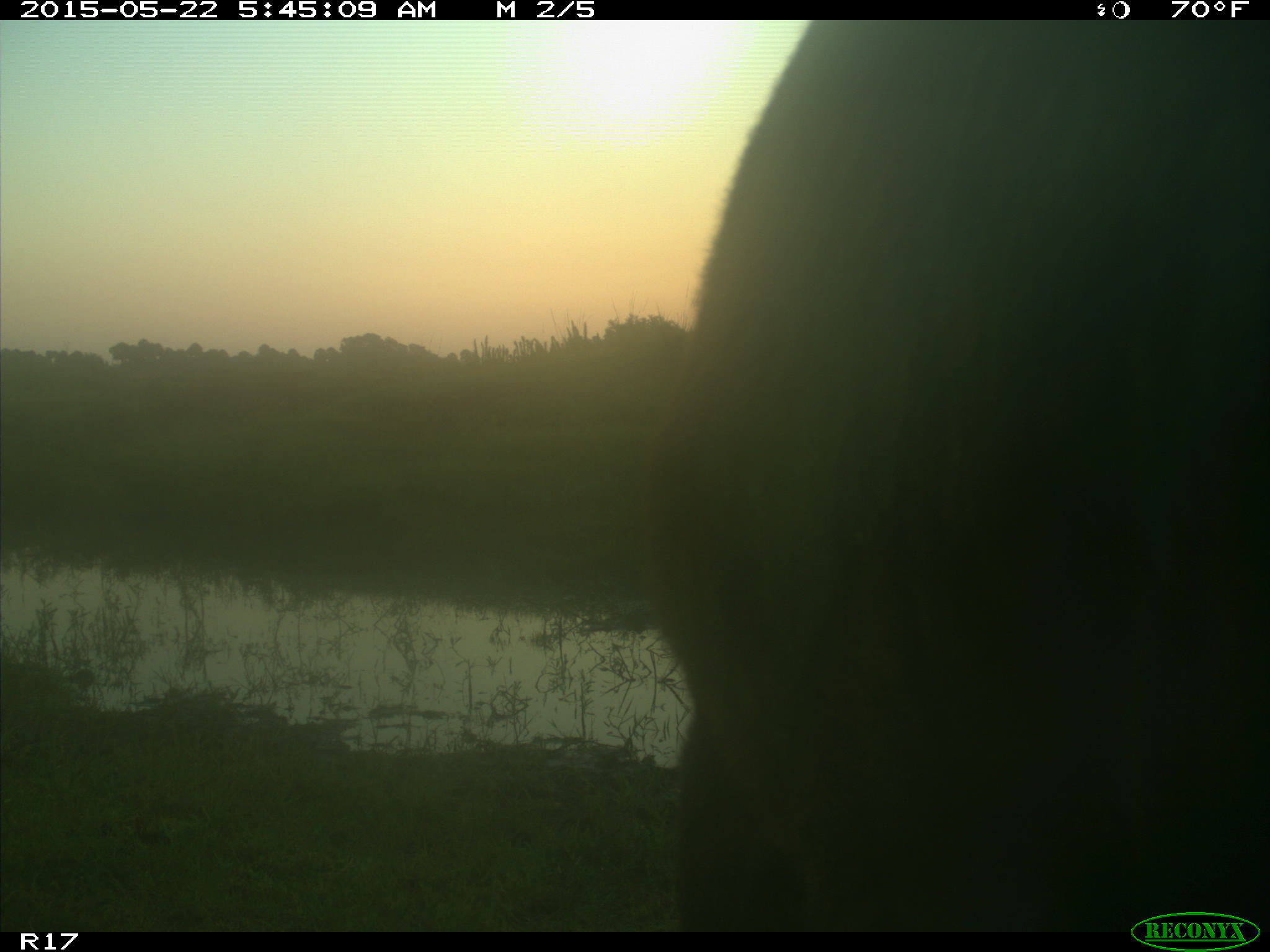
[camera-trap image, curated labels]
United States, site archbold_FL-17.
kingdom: Animalia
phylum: Chordata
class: Mammalia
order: Artiodactyla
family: Bovidae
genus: Bos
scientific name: Bos taurus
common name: domestic cow